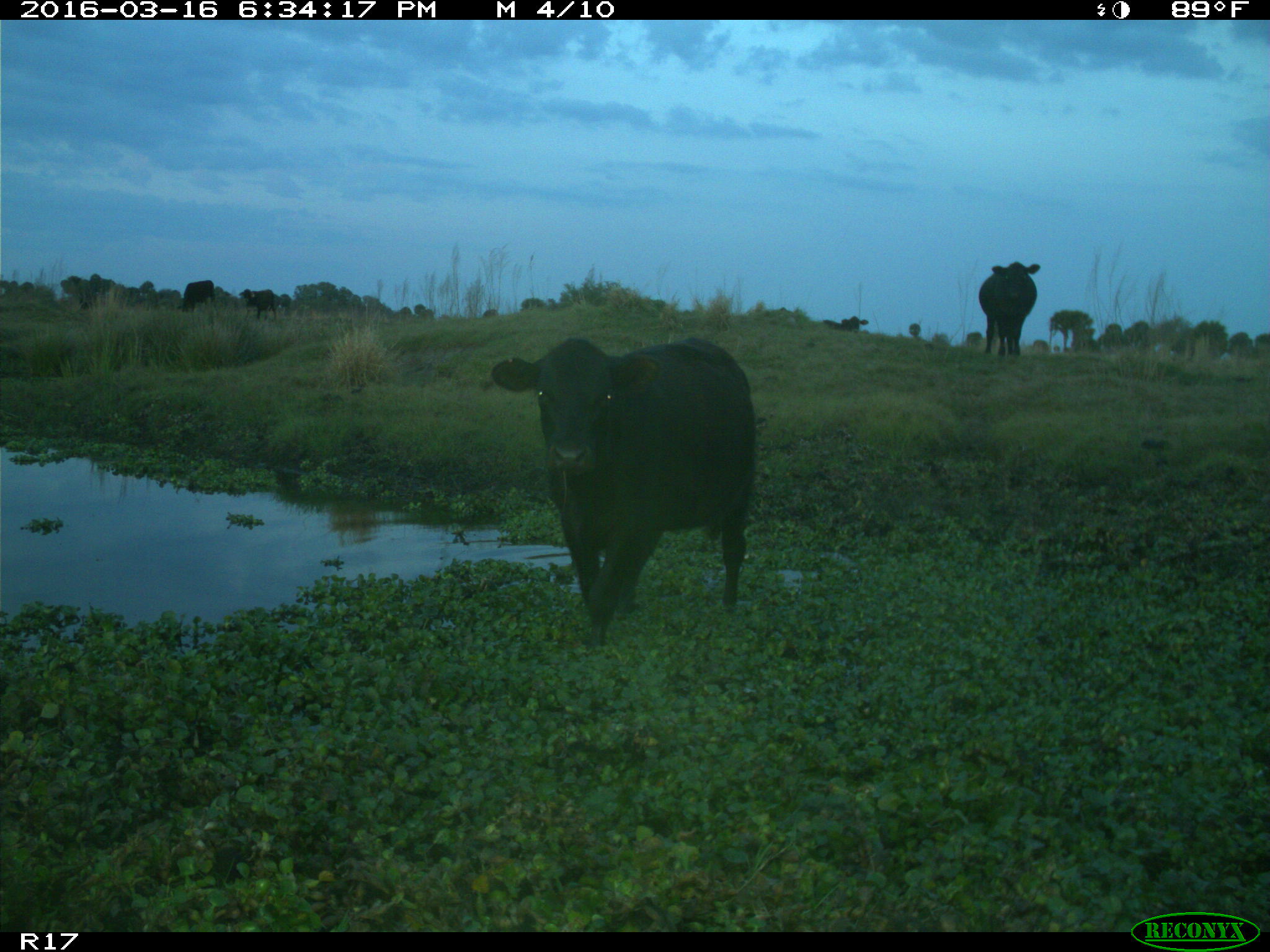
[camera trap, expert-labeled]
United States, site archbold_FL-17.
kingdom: Animalia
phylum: Chordata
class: Mammalia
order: Artiodactyla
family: Bovidae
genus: Bos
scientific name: Bos taurus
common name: domestic cow